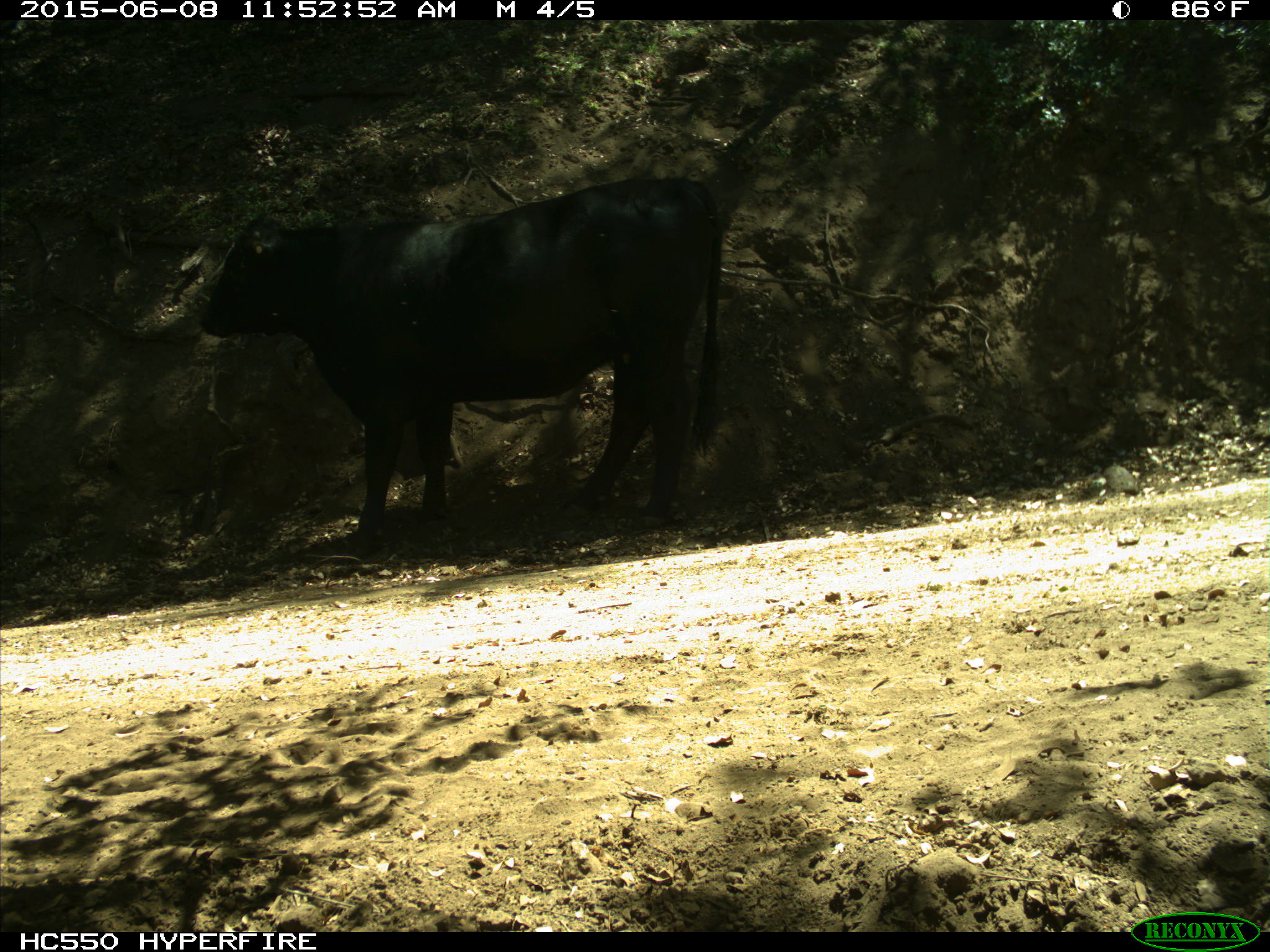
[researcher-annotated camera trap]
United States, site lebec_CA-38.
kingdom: Animalia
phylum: Chordata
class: Mammalia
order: Artiodactyla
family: Bovidae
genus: Bos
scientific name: Bos taurus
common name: domestic cow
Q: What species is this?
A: Bos taurus (domestic cow).